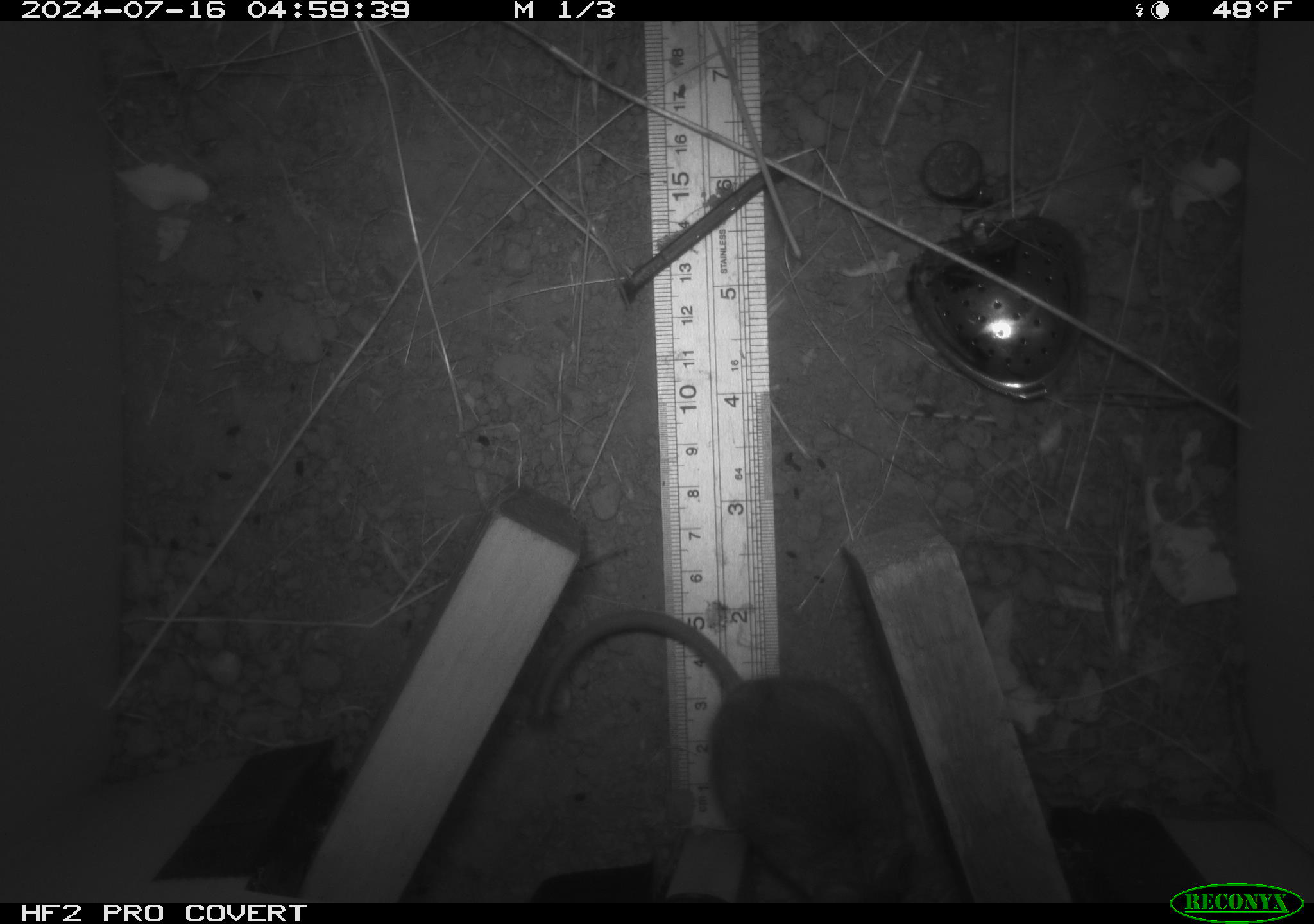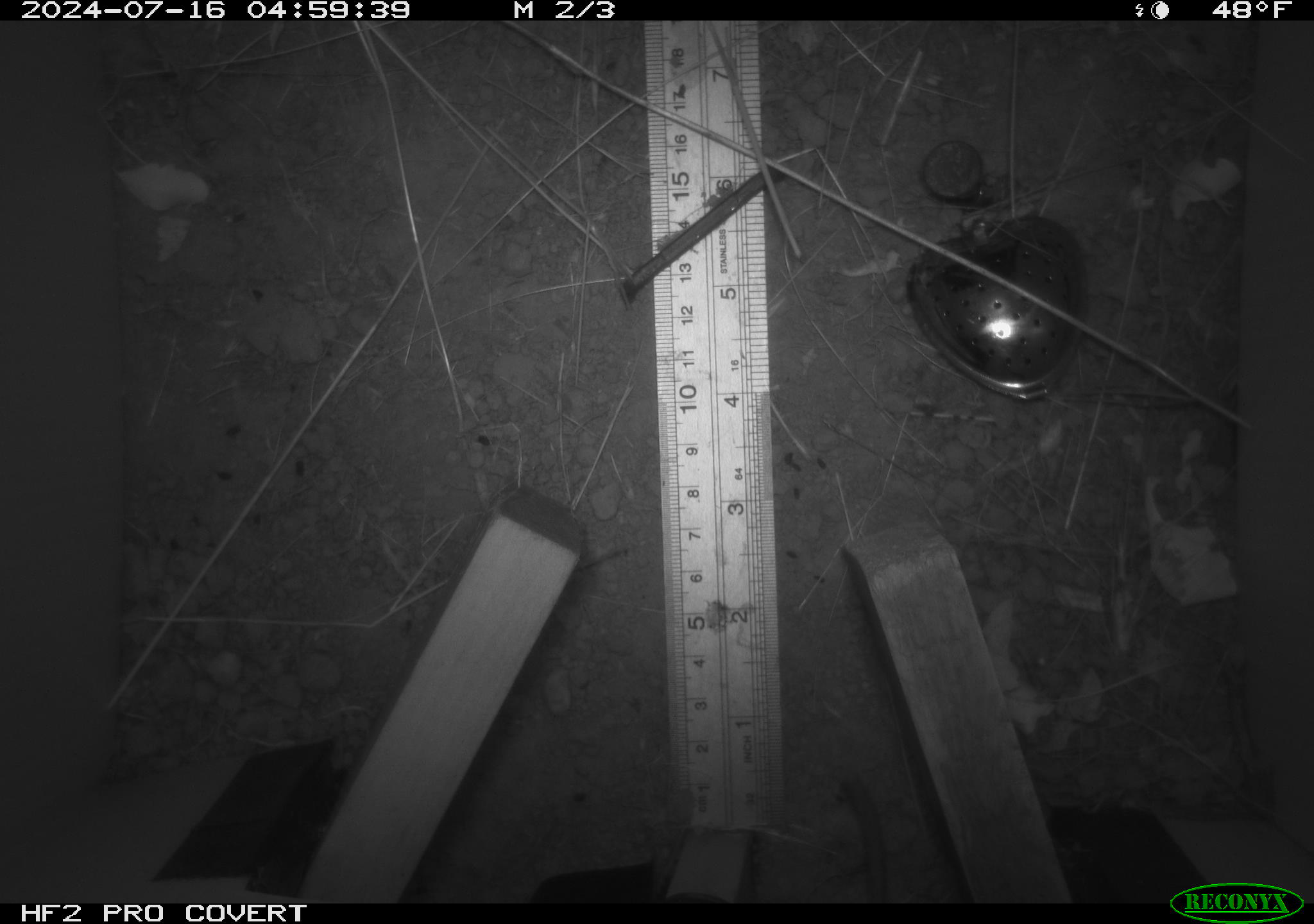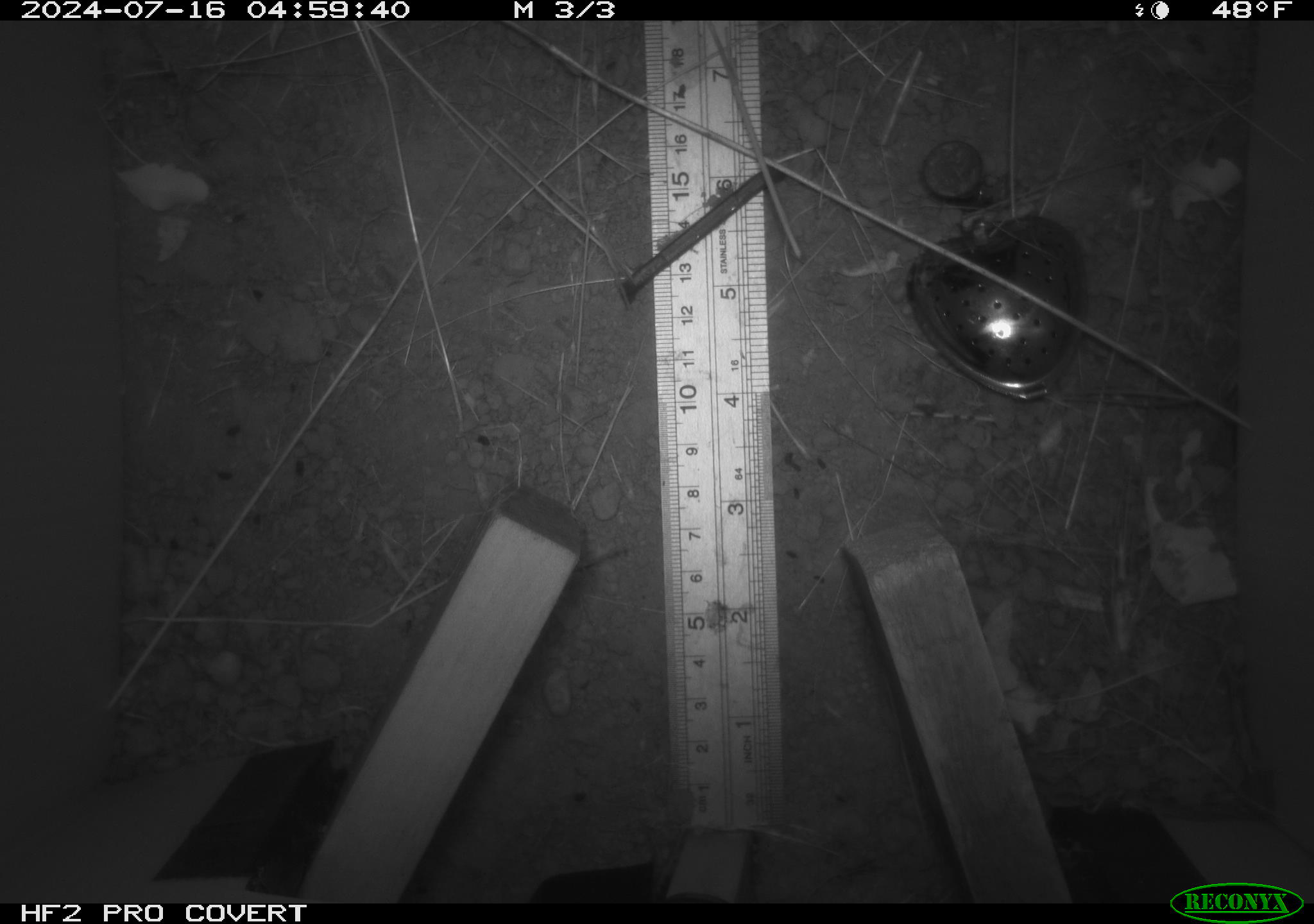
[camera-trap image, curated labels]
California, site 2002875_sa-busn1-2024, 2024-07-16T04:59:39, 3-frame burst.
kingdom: Animalia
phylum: Chordata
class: Mammalia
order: Rodentia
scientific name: Rodentia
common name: rodent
Rodent (Rodentia).